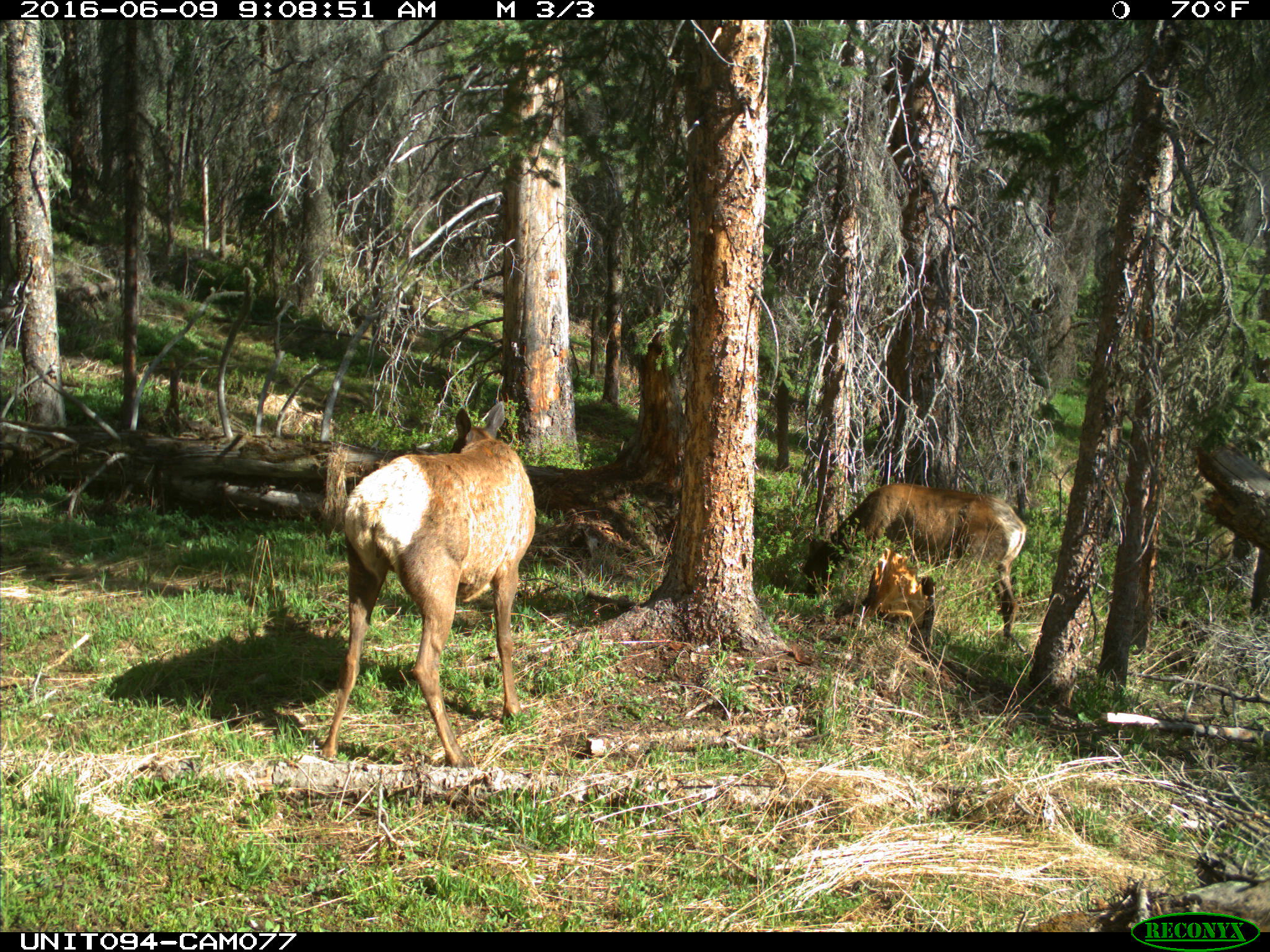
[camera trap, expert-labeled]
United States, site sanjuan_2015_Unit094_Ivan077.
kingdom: Animalia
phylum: Chordata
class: Mammalia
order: Artiodactyla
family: Cervidae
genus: Cervus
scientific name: Cervus elaphus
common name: red deer